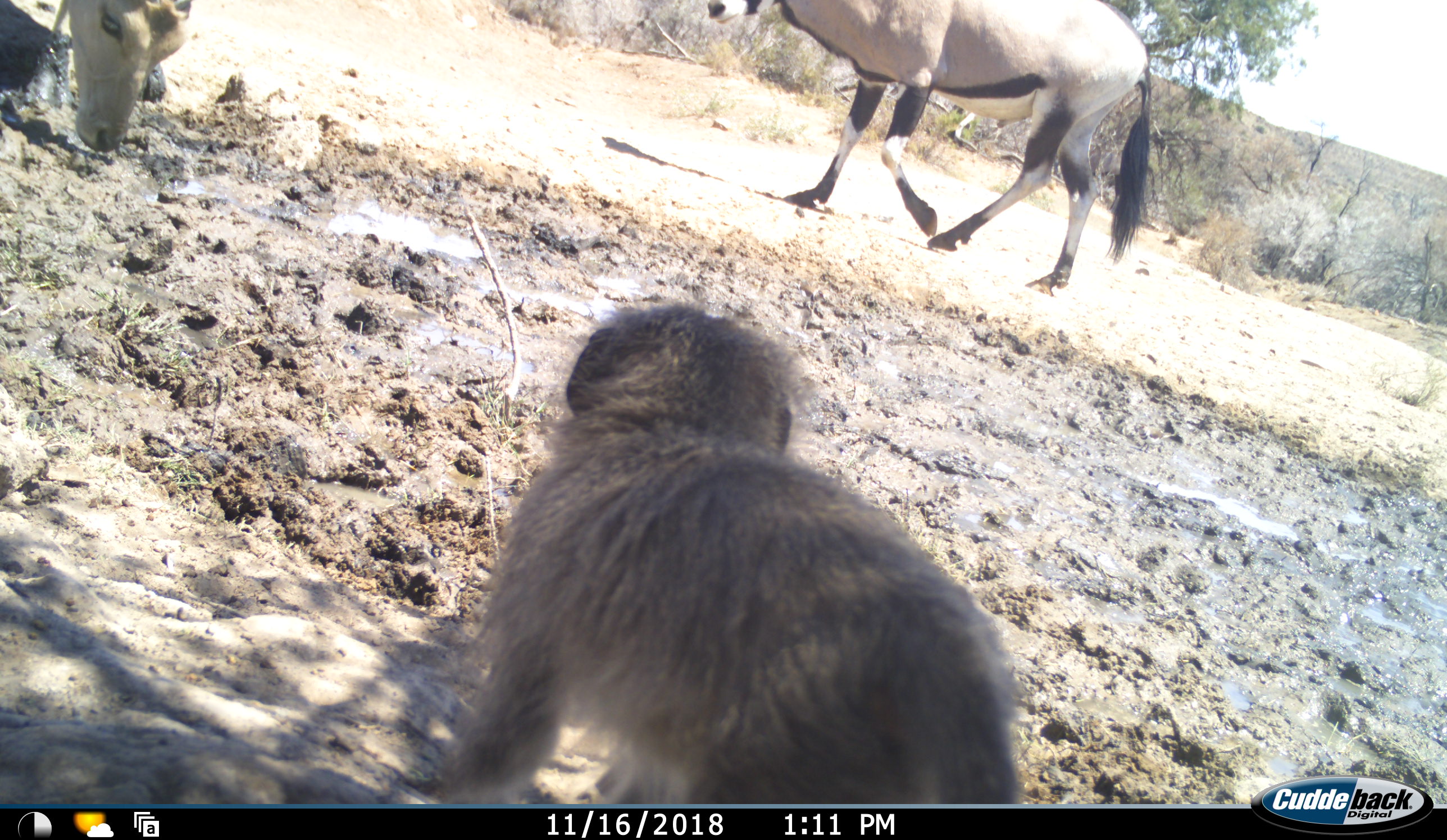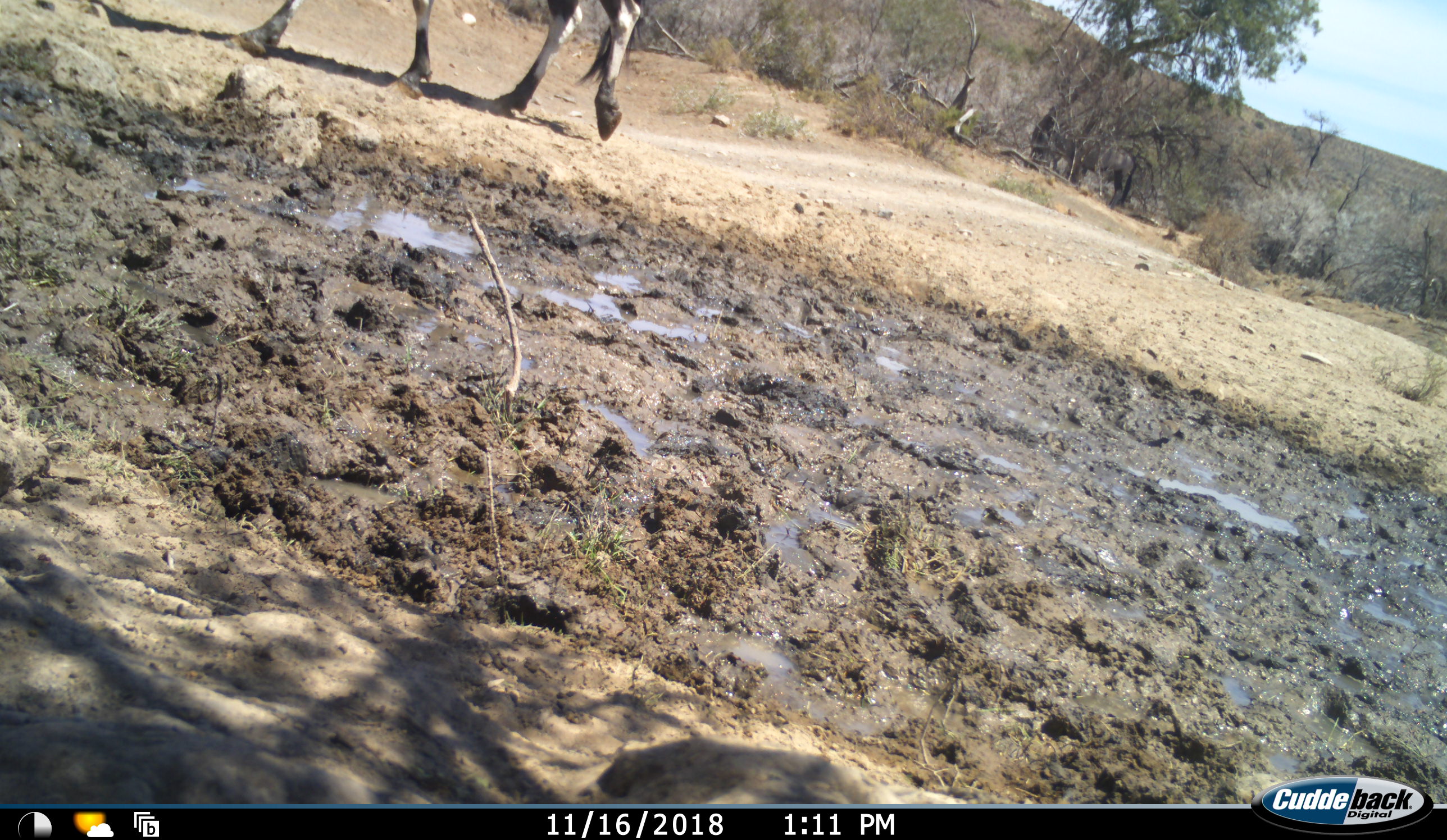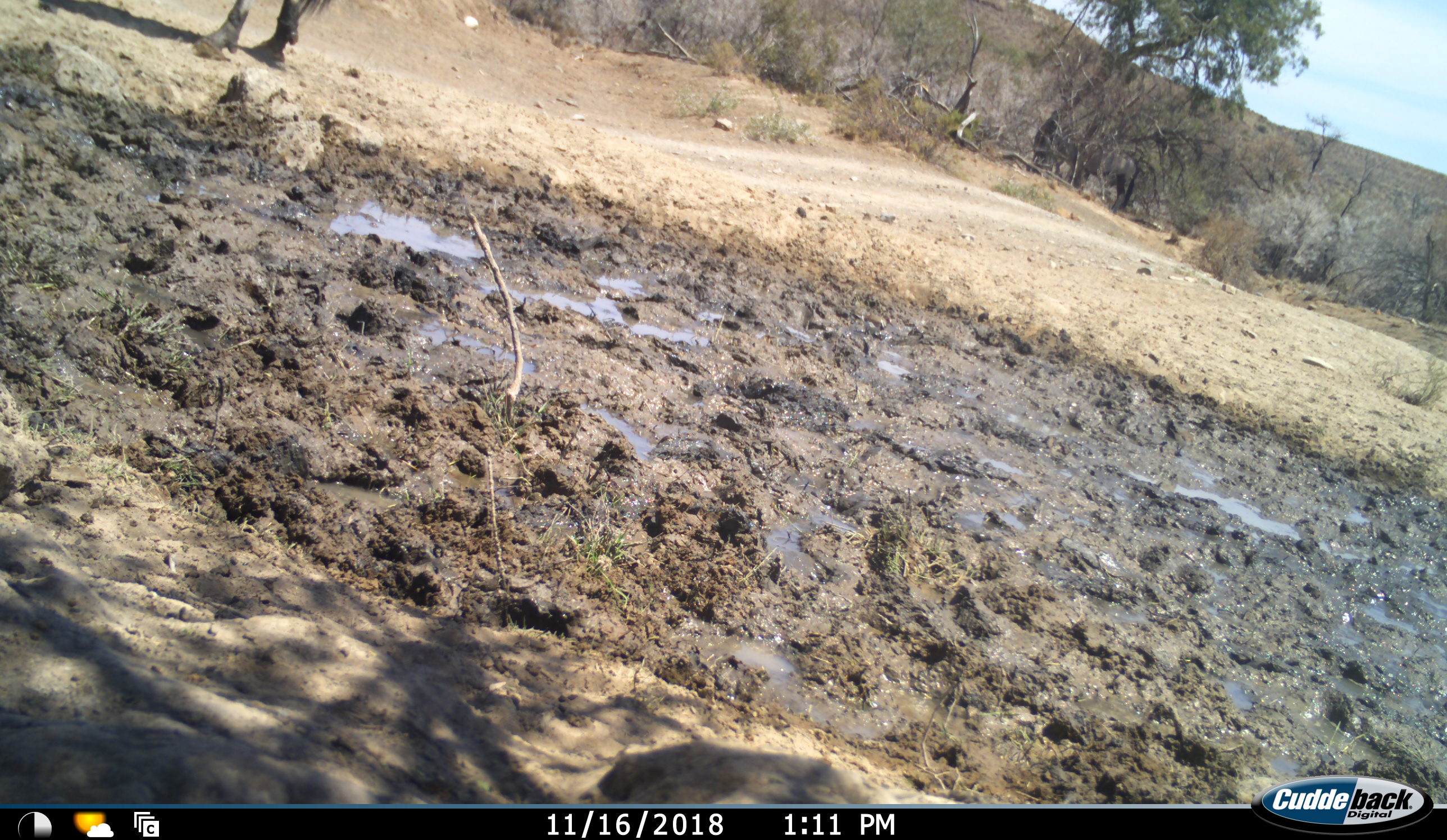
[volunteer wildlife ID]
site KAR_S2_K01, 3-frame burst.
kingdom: Animalia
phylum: Chordata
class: Mammalia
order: Primates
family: Cercopithecidae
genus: Papio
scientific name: Papio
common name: baboon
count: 1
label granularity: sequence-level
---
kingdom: Animalia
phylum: Chordata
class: Mammalia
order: Artiodactyla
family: Bovidae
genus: Tragelaphus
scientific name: Tragelaphus oryx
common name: eland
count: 1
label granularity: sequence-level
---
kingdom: Animalia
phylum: Chordata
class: Mammalia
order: Artiodactyla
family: Bovidae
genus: Oryx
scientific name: Oryx gazella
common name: gemsbok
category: oryx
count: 1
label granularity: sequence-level